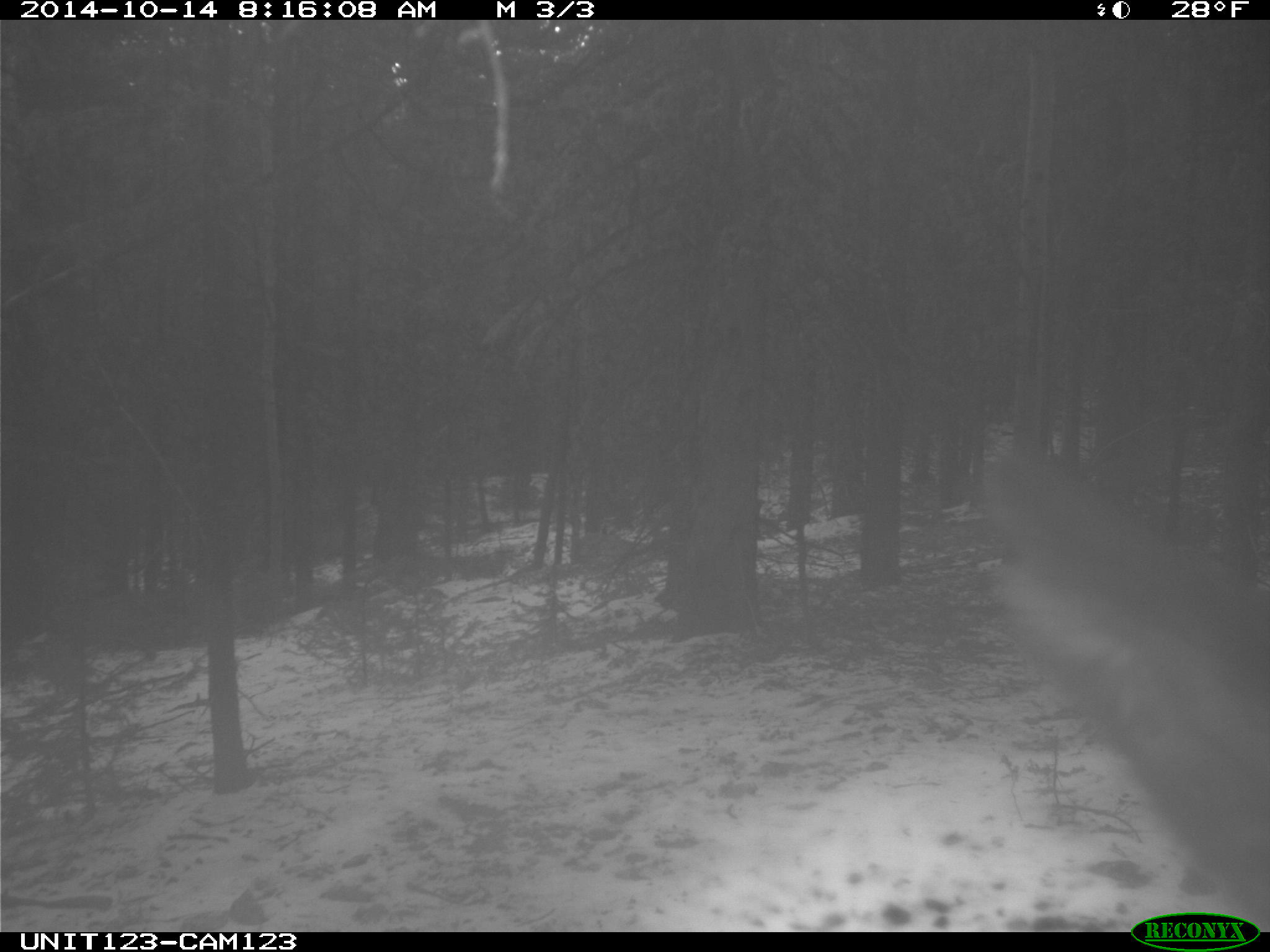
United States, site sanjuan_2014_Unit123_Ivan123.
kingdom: Animalia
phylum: Chordata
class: Mammalia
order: Artiodactyla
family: Cervidae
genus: Cervus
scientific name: Cervus elaphus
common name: red deer